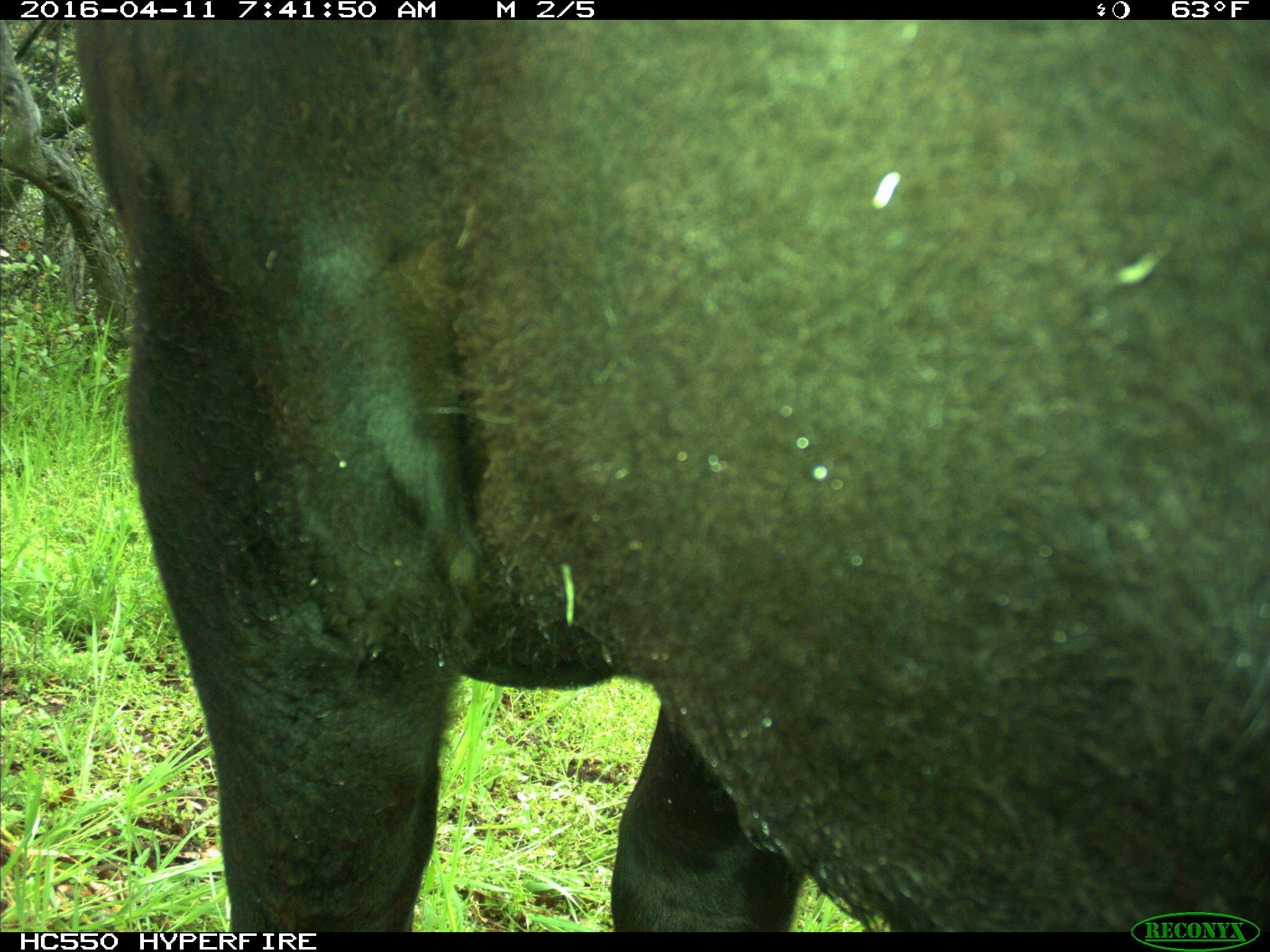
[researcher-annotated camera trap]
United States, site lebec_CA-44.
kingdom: Animalia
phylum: Chordata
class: Mammalia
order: Artiodactyla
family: Bovidae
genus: Bos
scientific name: Bos taurus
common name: domestic cow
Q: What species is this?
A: Bos taurus (domestic cow).